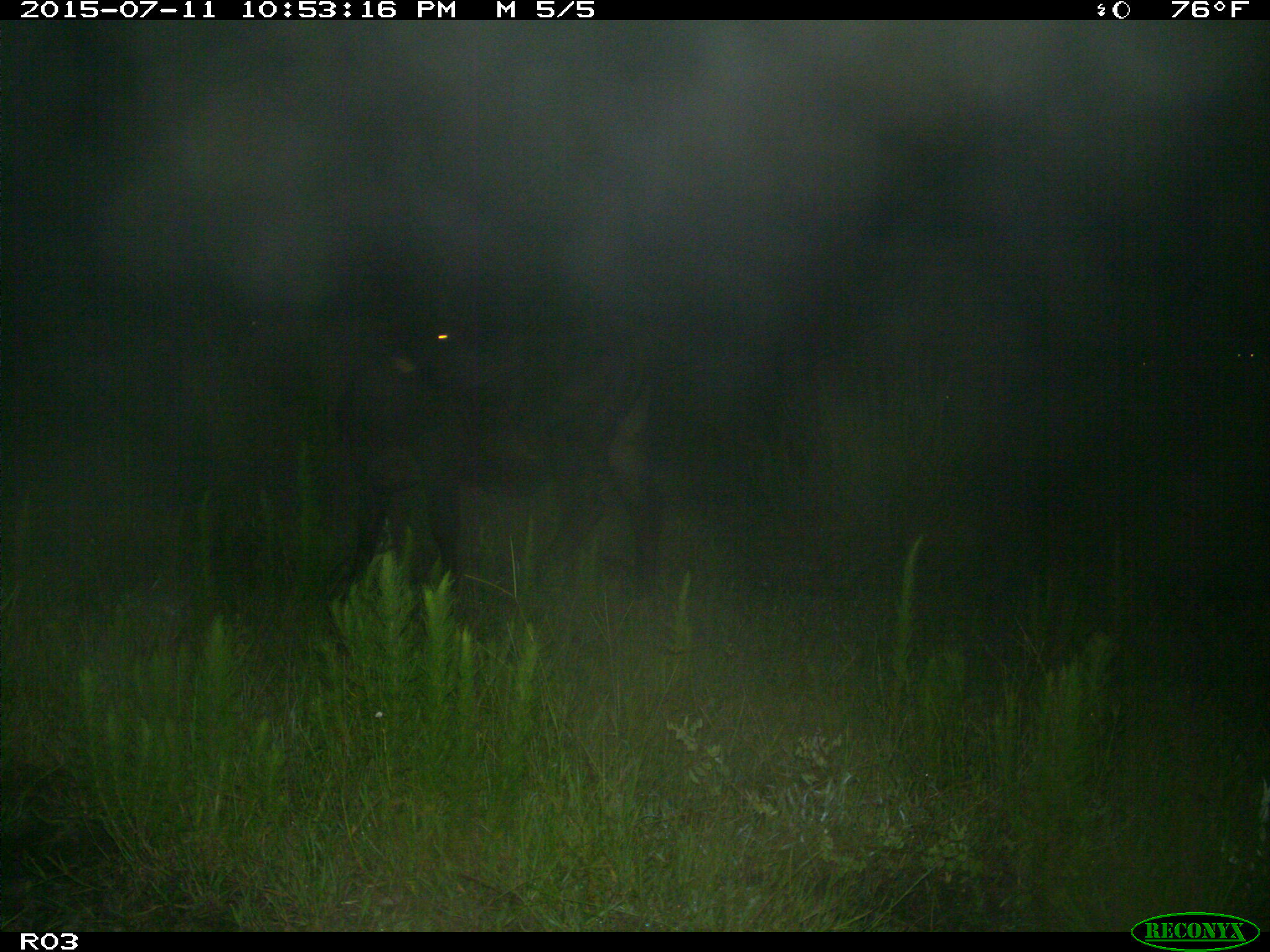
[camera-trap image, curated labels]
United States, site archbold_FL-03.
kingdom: Animalia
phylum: Chordata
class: Mammalia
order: Artiodactyla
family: Bovidae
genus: Bos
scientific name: Bos taurus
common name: domestic cow